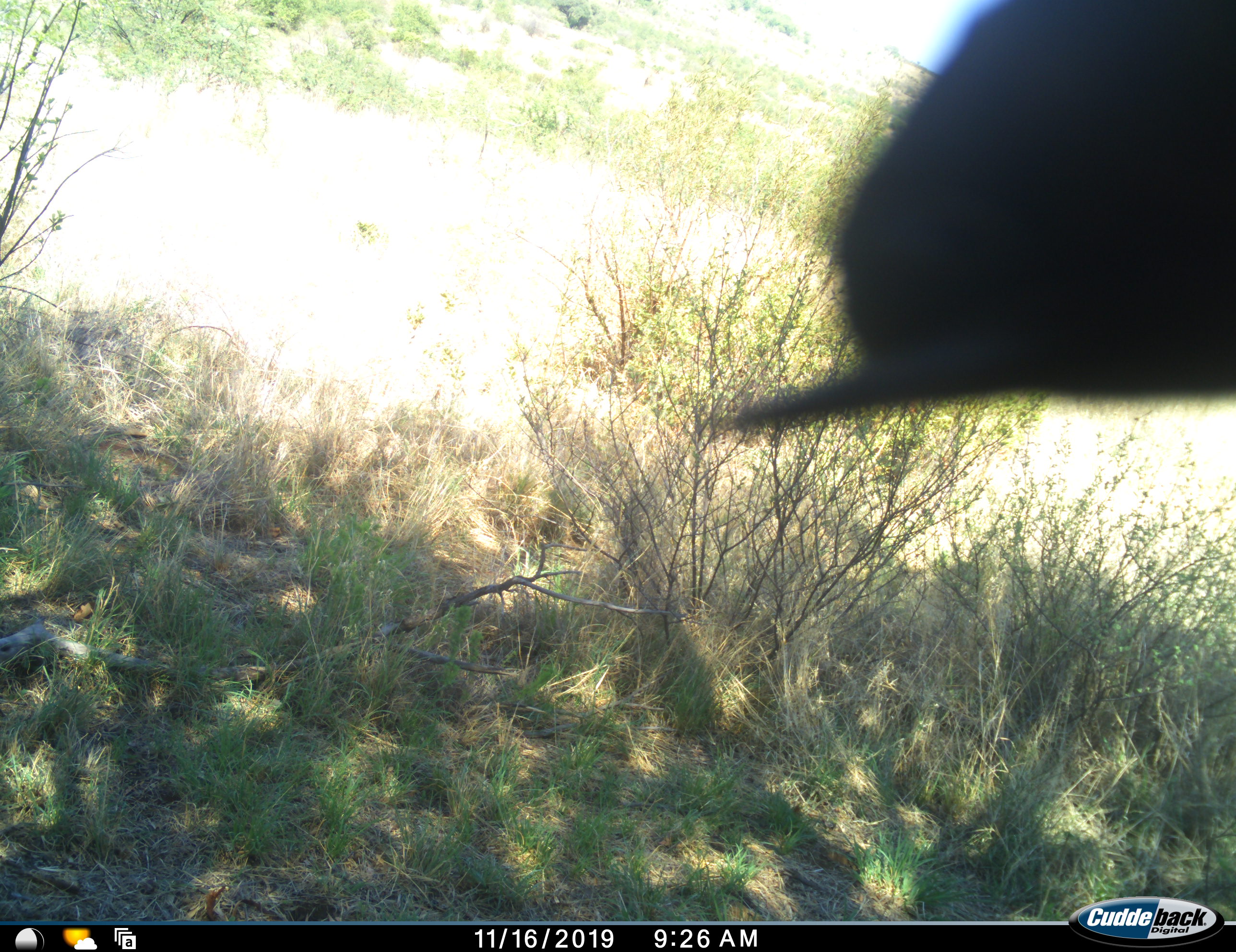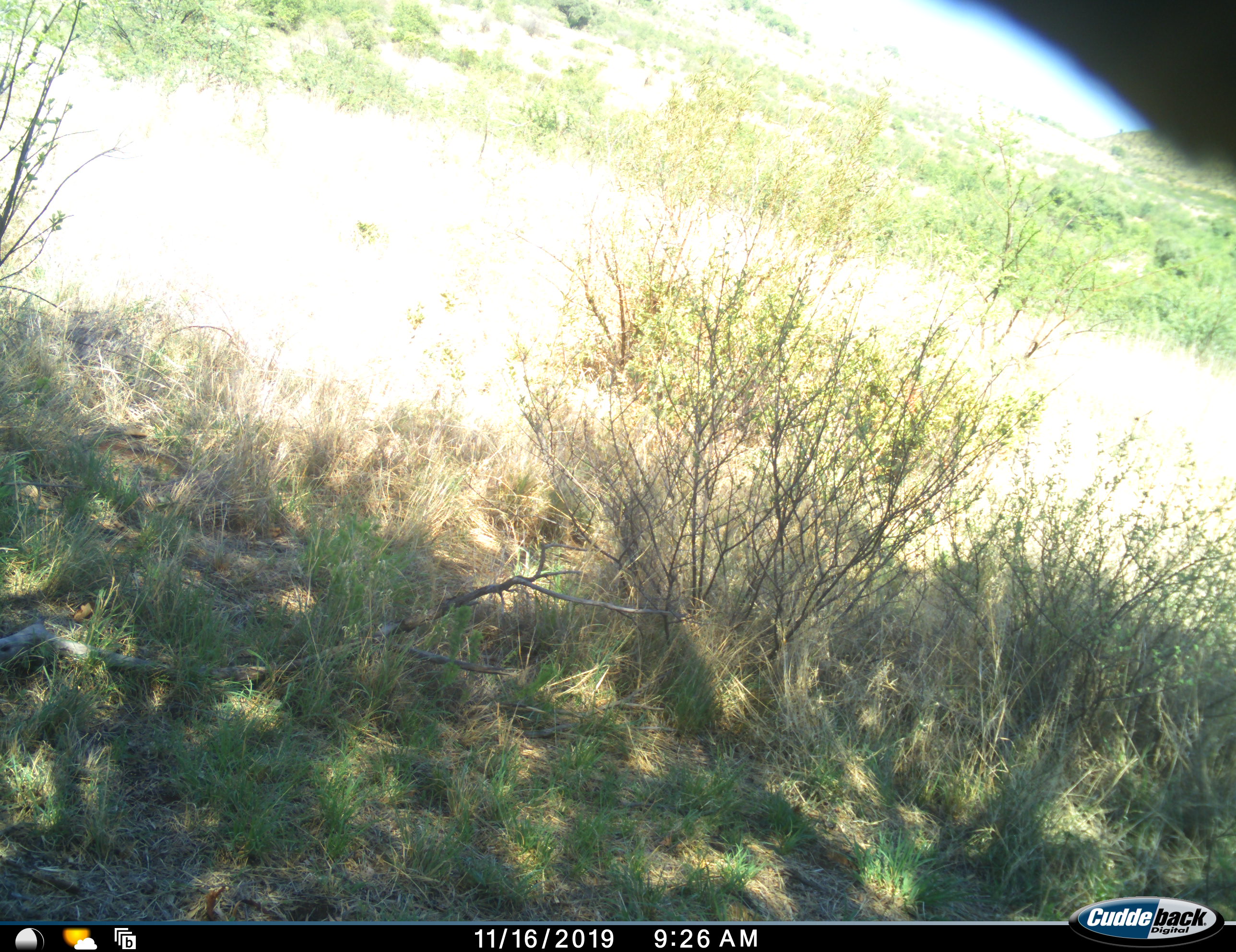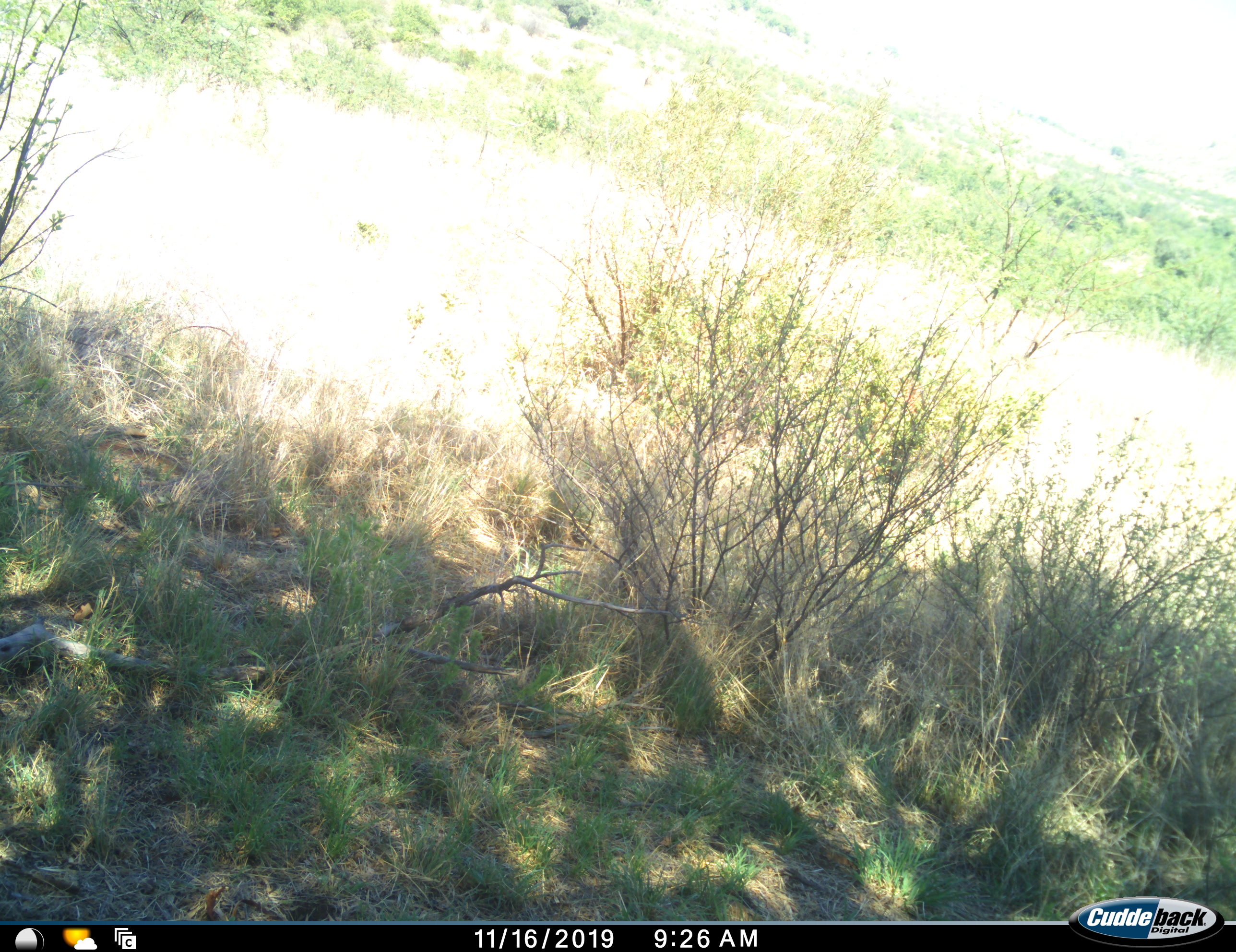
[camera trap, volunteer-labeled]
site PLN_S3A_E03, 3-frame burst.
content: unidentified animal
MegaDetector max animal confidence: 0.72